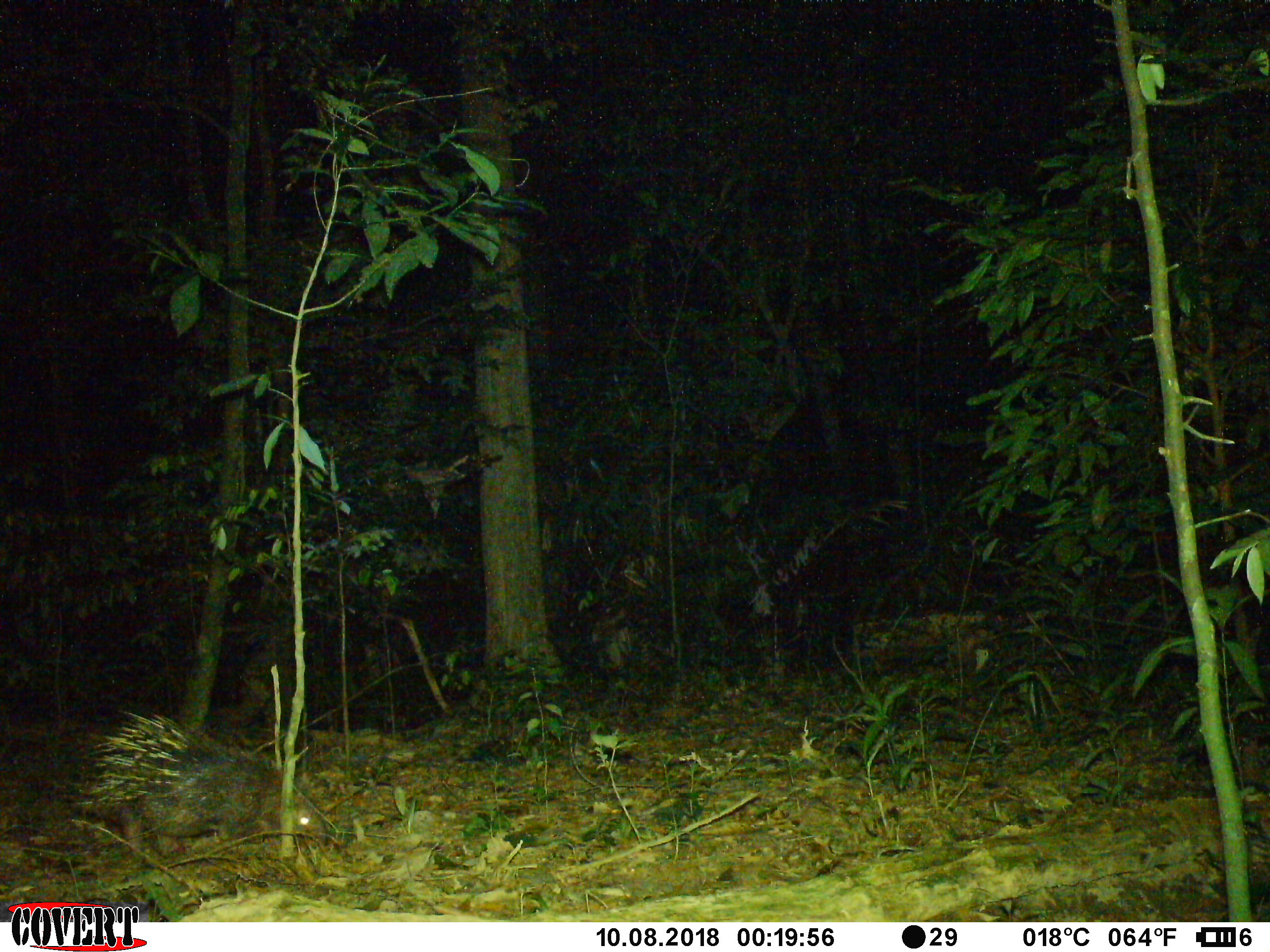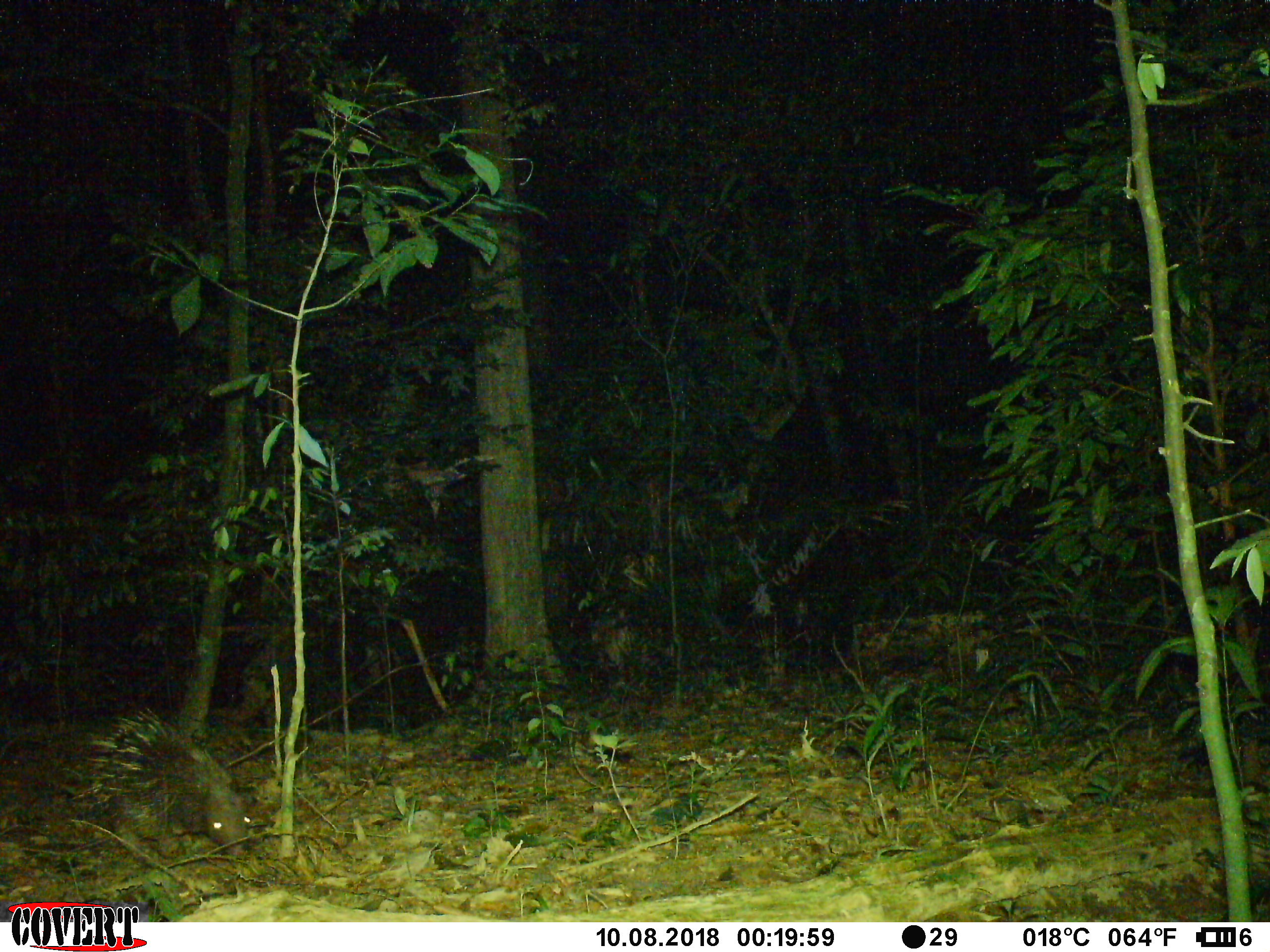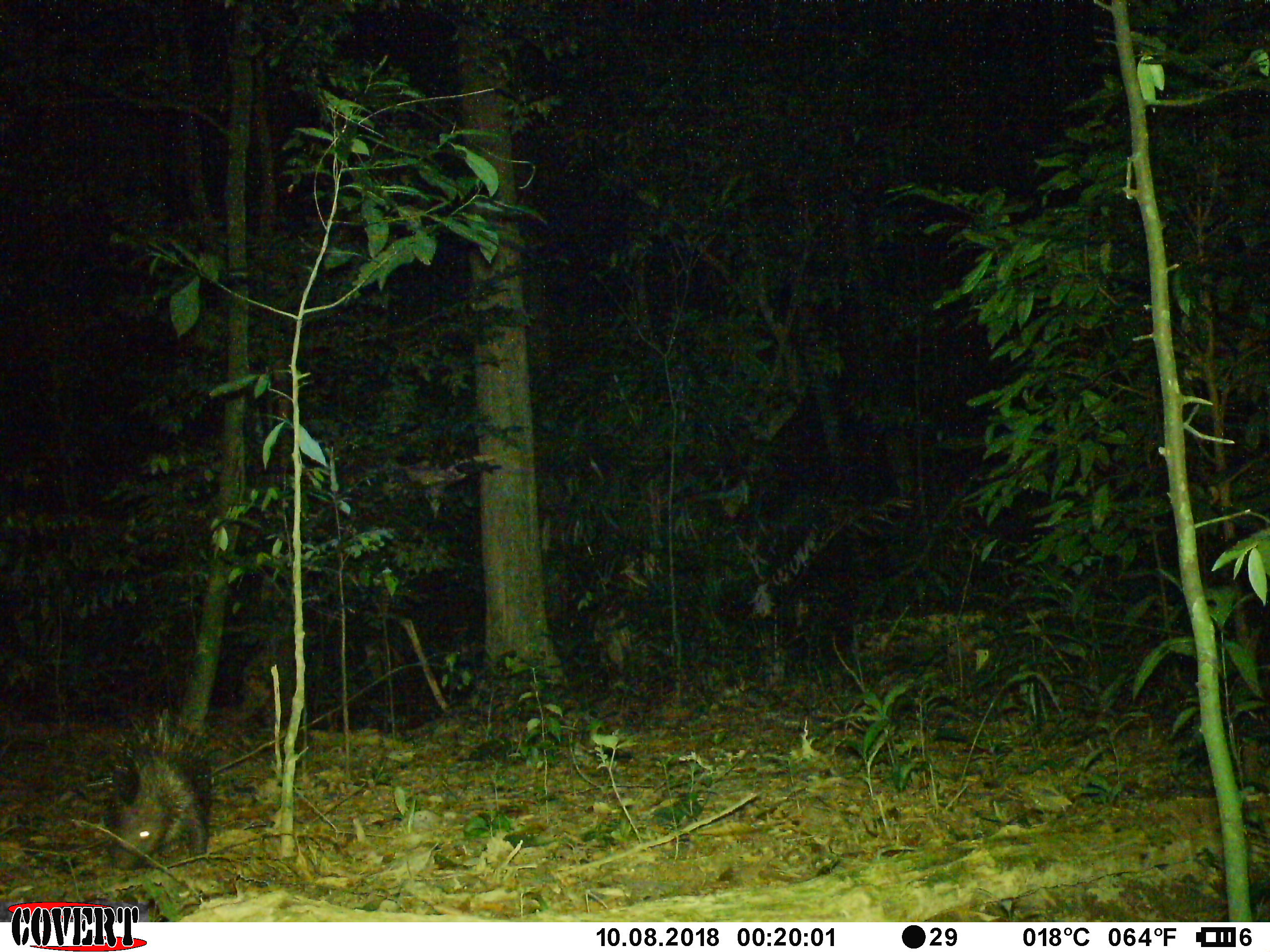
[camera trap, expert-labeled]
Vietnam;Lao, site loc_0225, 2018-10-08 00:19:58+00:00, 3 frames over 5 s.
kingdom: Animalia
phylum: Chordata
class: Mammalia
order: Rodentia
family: Hystricidae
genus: Hystrix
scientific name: Hystrix brachyura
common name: malayan porcupine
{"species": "malayan porcupine (Hystrix brachyura)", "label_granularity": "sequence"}